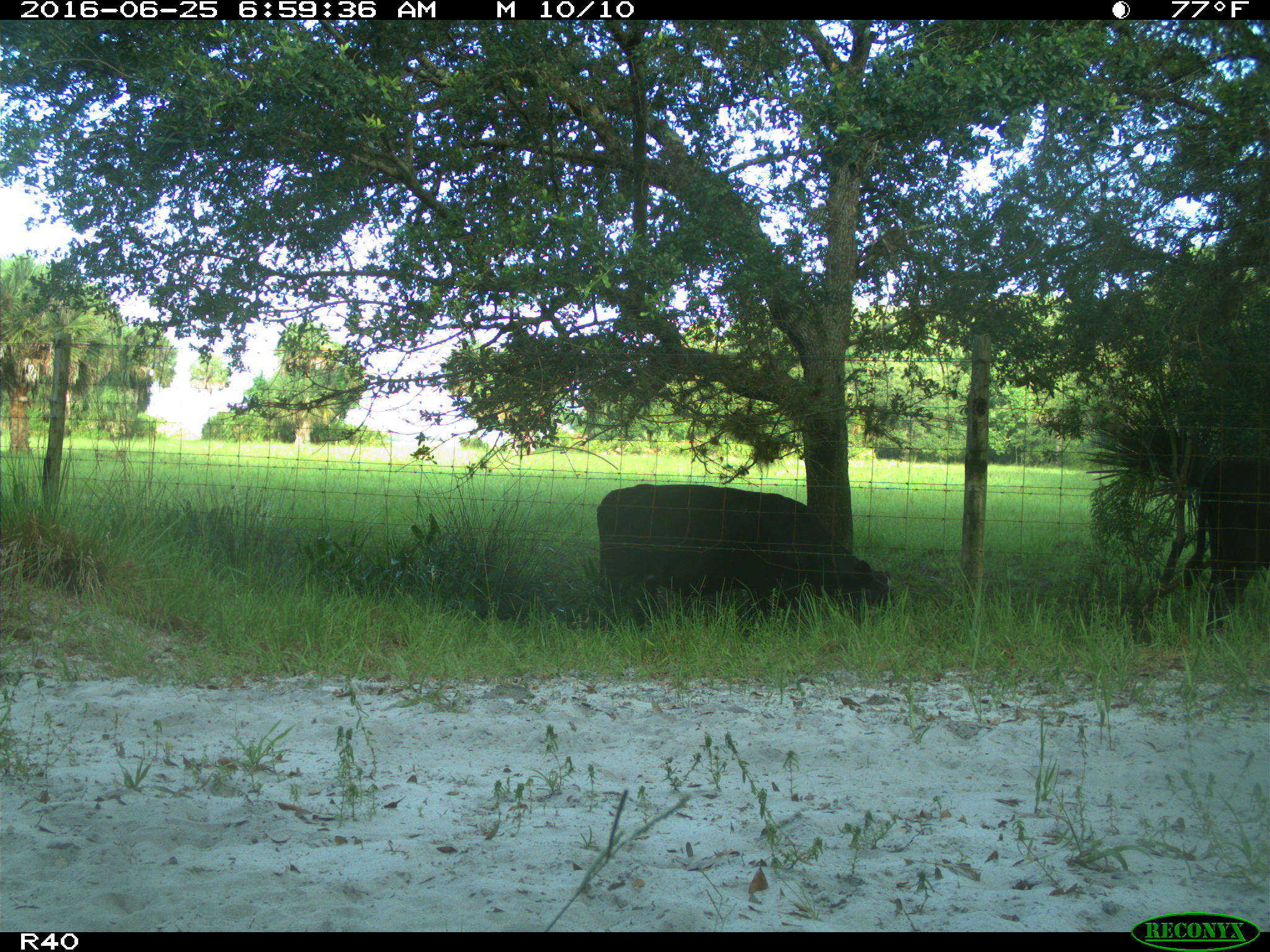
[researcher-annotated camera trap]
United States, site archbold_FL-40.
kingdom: Animalia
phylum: Chordata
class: Mammalia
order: Artiodactyla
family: Bovidae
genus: Bos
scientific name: Bos taurus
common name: domestic cow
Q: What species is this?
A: Bos taurus (domestic cow).